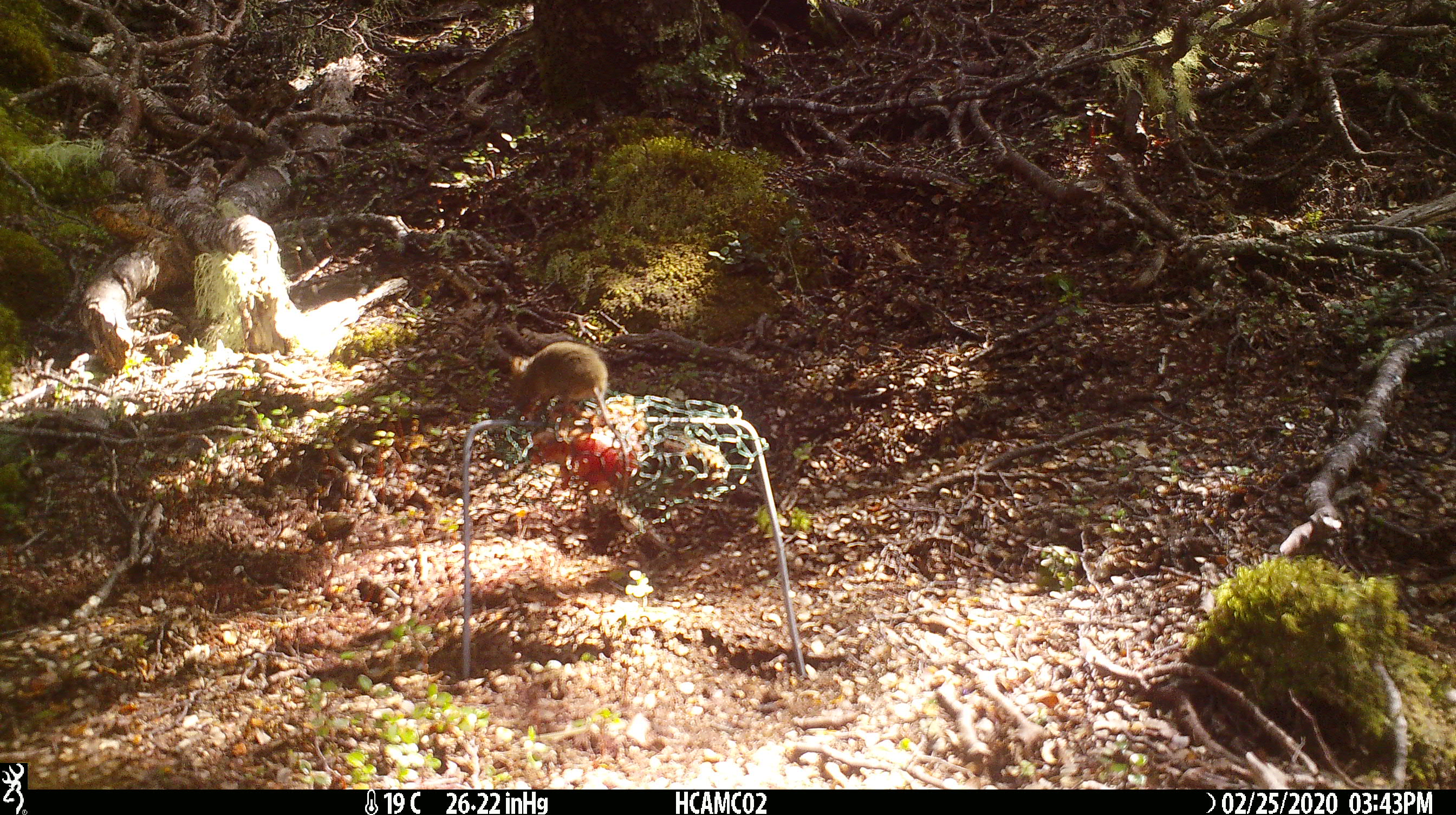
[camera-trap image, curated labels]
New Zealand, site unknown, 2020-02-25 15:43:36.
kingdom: Animalia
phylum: Chordata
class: Mammalia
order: Rodentia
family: Muridae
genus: Mus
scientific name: Mus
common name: mouse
Mouse (Mus).